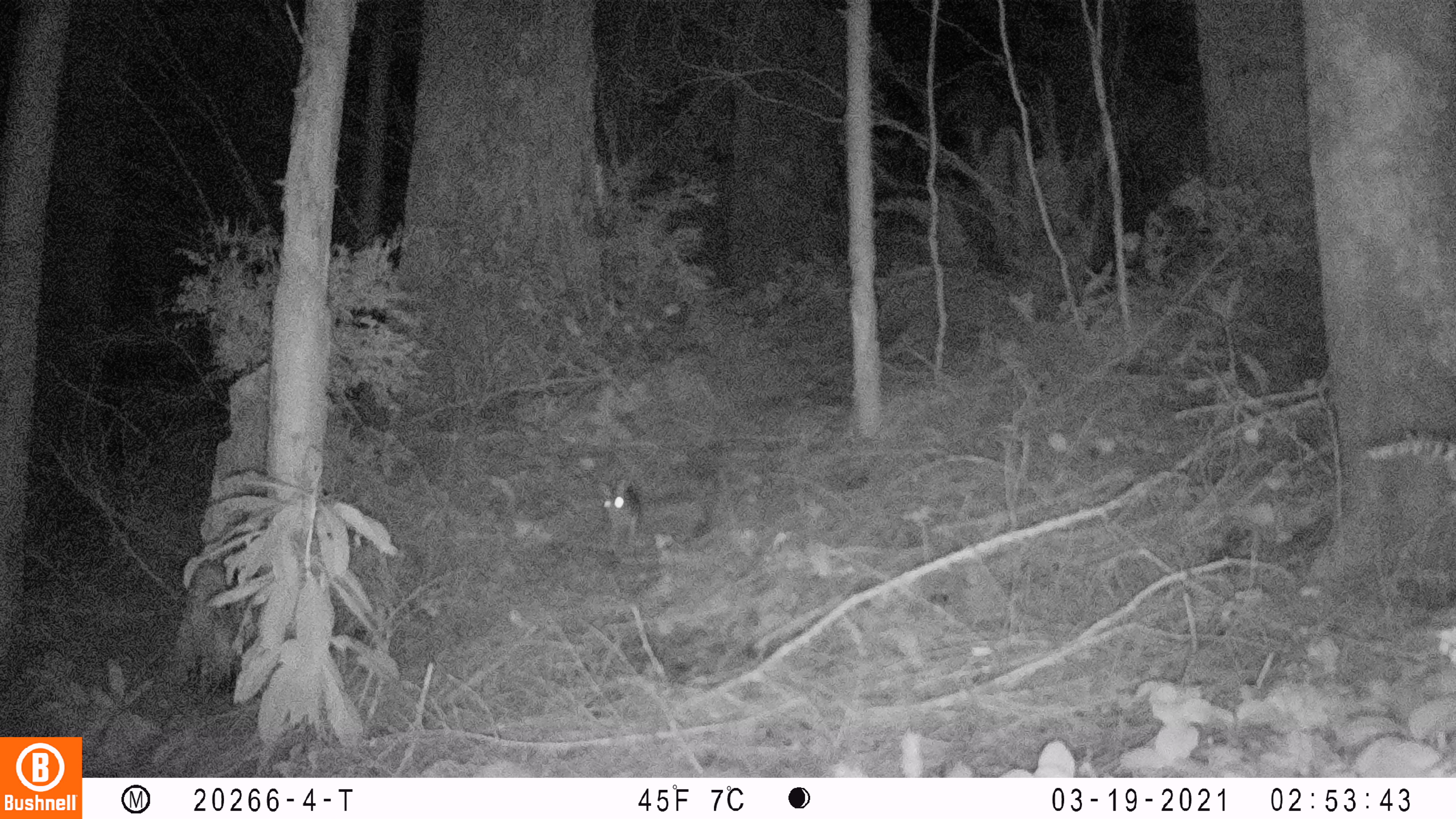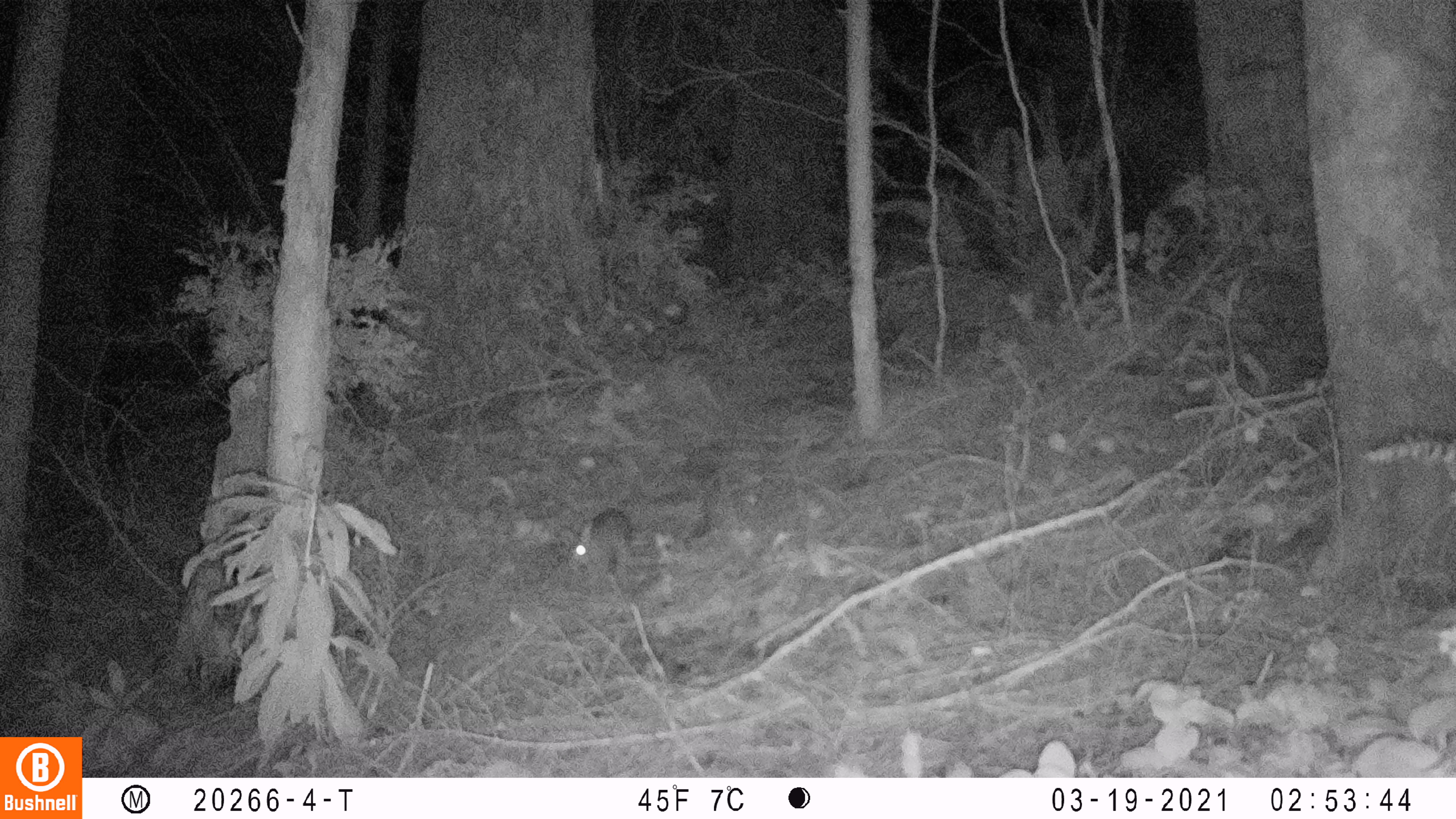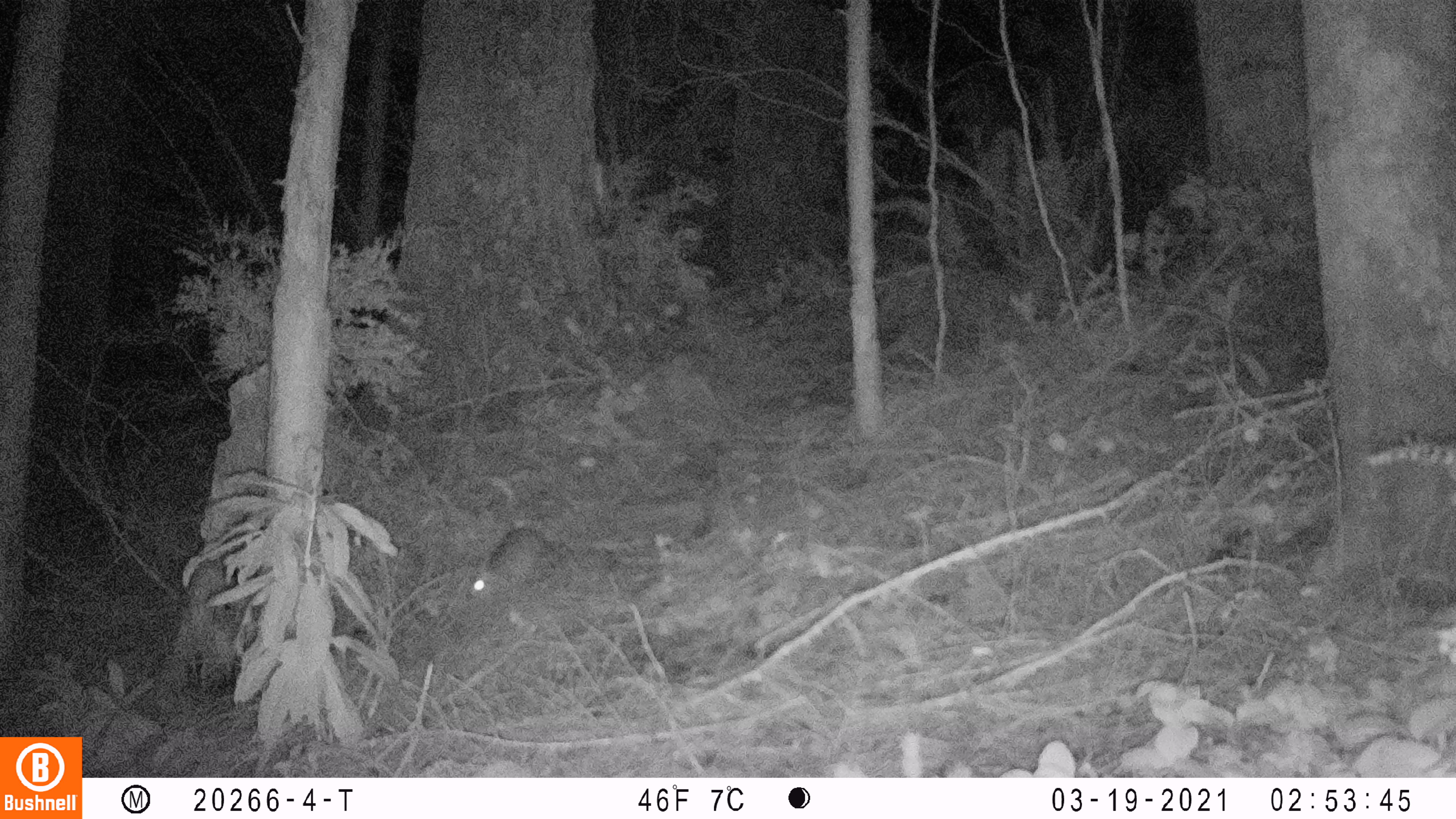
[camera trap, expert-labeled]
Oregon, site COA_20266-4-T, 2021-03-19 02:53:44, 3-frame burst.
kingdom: Animalia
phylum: Chordata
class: Mammalia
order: Lagomorpha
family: Leporidae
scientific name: Leporidae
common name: hares and rabbits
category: leporidae family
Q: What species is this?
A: Leporidae family (hares and rabbits) (Leporidae).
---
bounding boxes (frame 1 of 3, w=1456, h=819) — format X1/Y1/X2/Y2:
leporidae family: 572/463/674/565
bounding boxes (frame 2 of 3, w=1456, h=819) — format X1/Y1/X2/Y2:
leporidae family: 543/489/641/591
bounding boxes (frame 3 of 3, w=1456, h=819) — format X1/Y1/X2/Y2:
leporidae family: 451/507/562/617